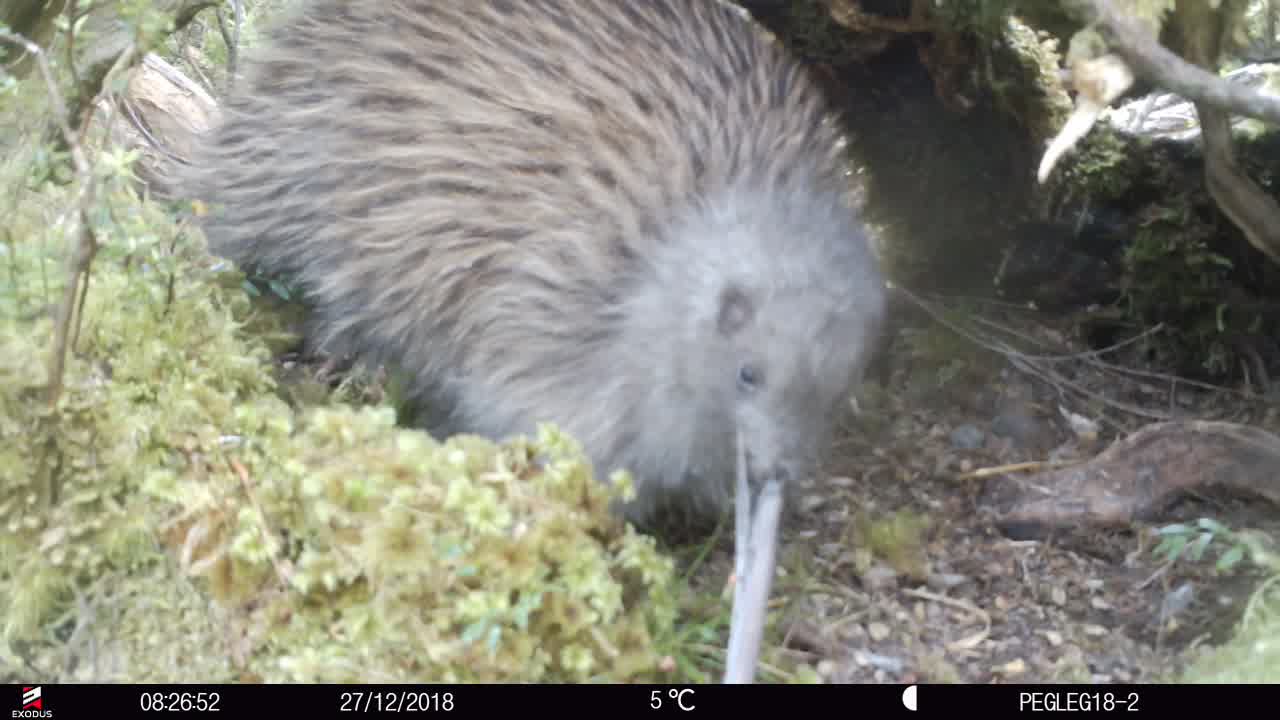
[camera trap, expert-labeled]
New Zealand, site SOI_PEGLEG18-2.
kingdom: Animalia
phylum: Chordata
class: Aves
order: Apterygiformes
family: Apterygidae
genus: Apteryx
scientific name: Apteryx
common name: kiwi